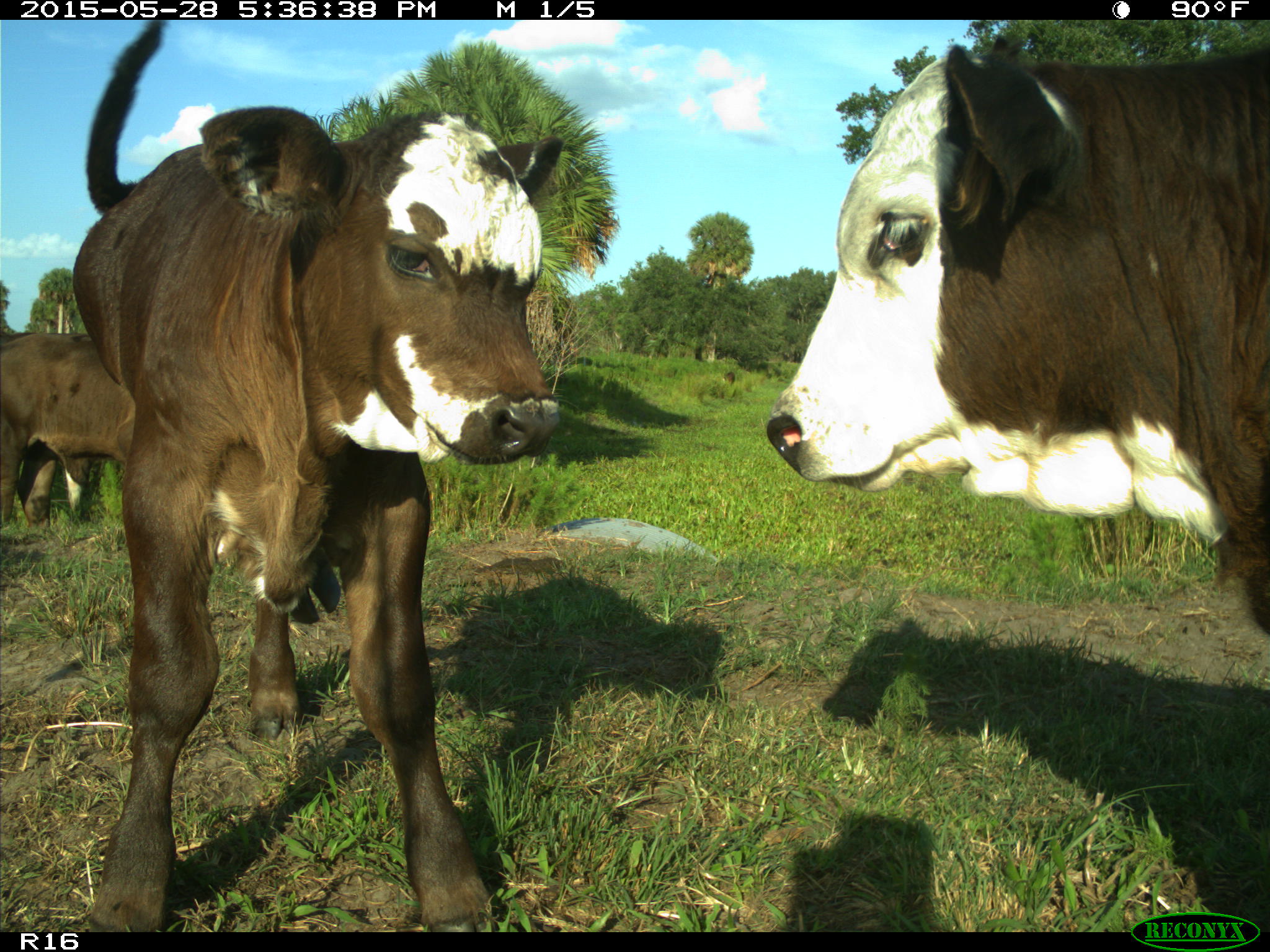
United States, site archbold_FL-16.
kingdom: Animalia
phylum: Chordata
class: Mammalia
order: Artiodactyla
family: Bovidae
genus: Bos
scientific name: Bos taurus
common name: domestic cow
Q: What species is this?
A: Bos taurus (domestic cow).